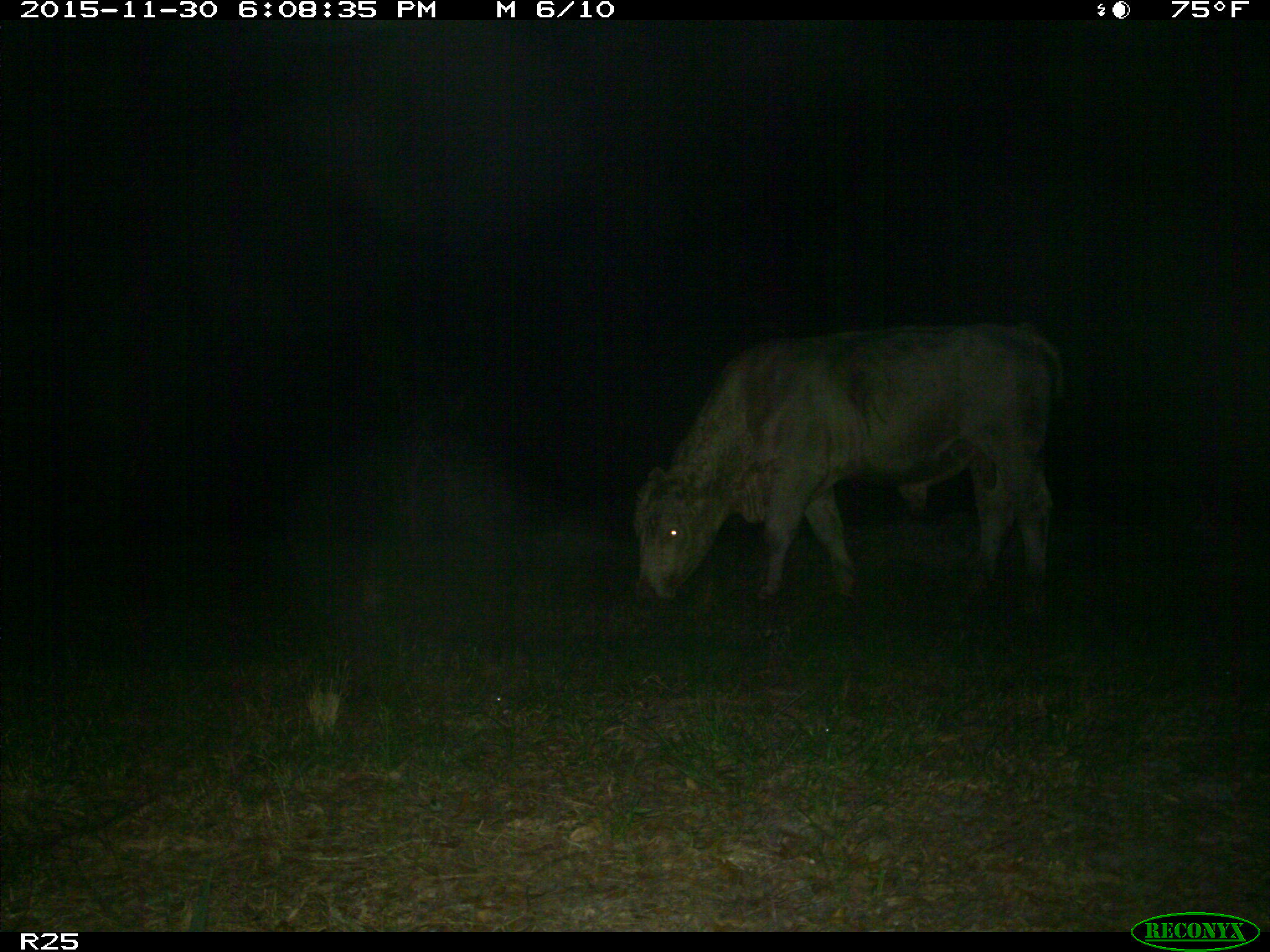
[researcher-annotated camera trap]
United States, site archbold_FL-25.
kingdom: Animalia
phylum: Chordata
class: Mammalia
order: Artiodactyla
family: Bovidae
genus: Bos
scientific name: Bos taurus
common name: domestic cow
Bos taurus (domestic cow).